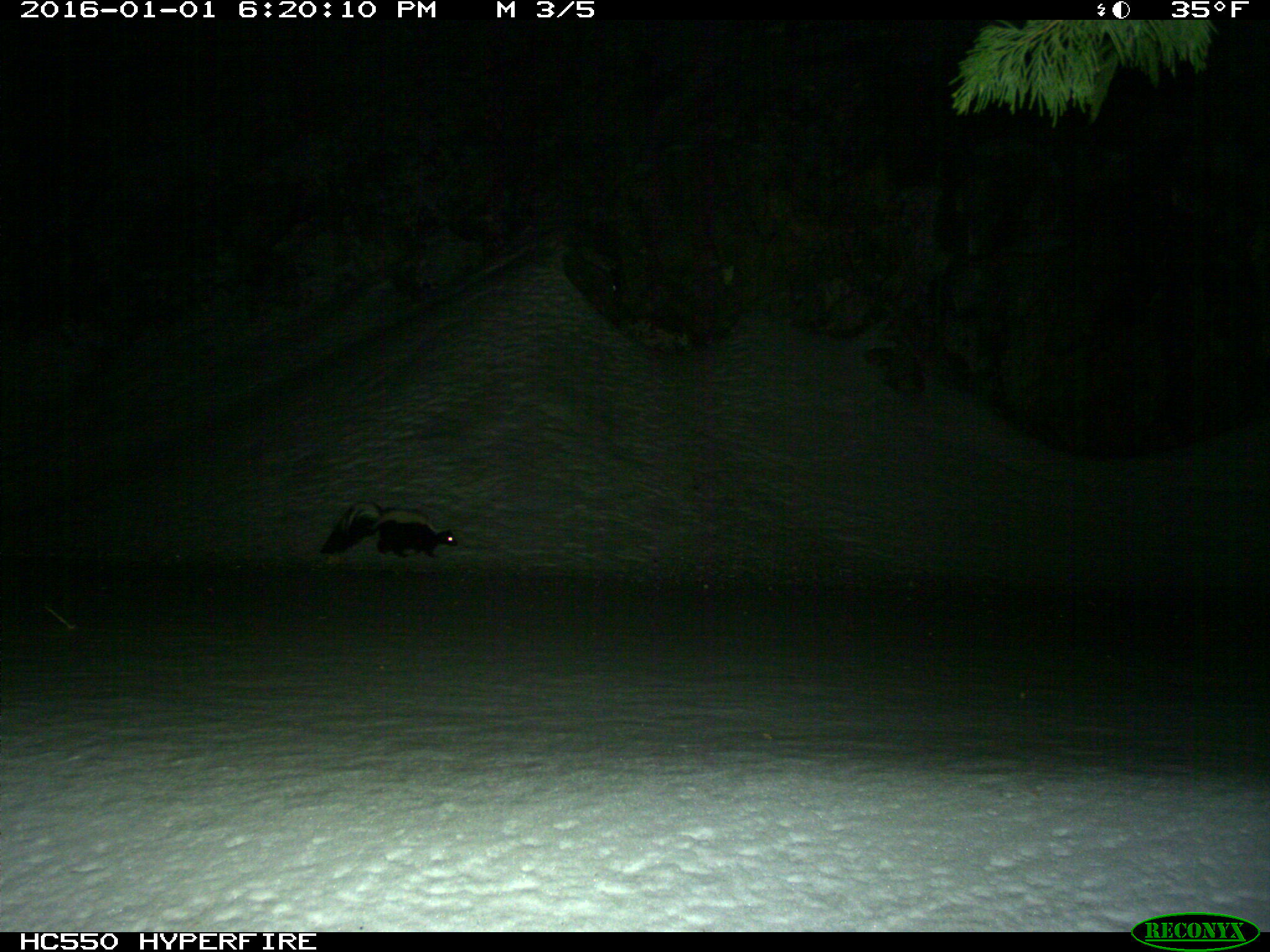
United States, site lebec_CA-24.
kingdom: Animalia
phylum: Chordata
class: Mammalia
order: Carnivora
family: Mephitidae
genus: Mephitis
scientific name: Mephitis mephitis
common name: striped skunk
Mephitis mephitis (striped skunk).